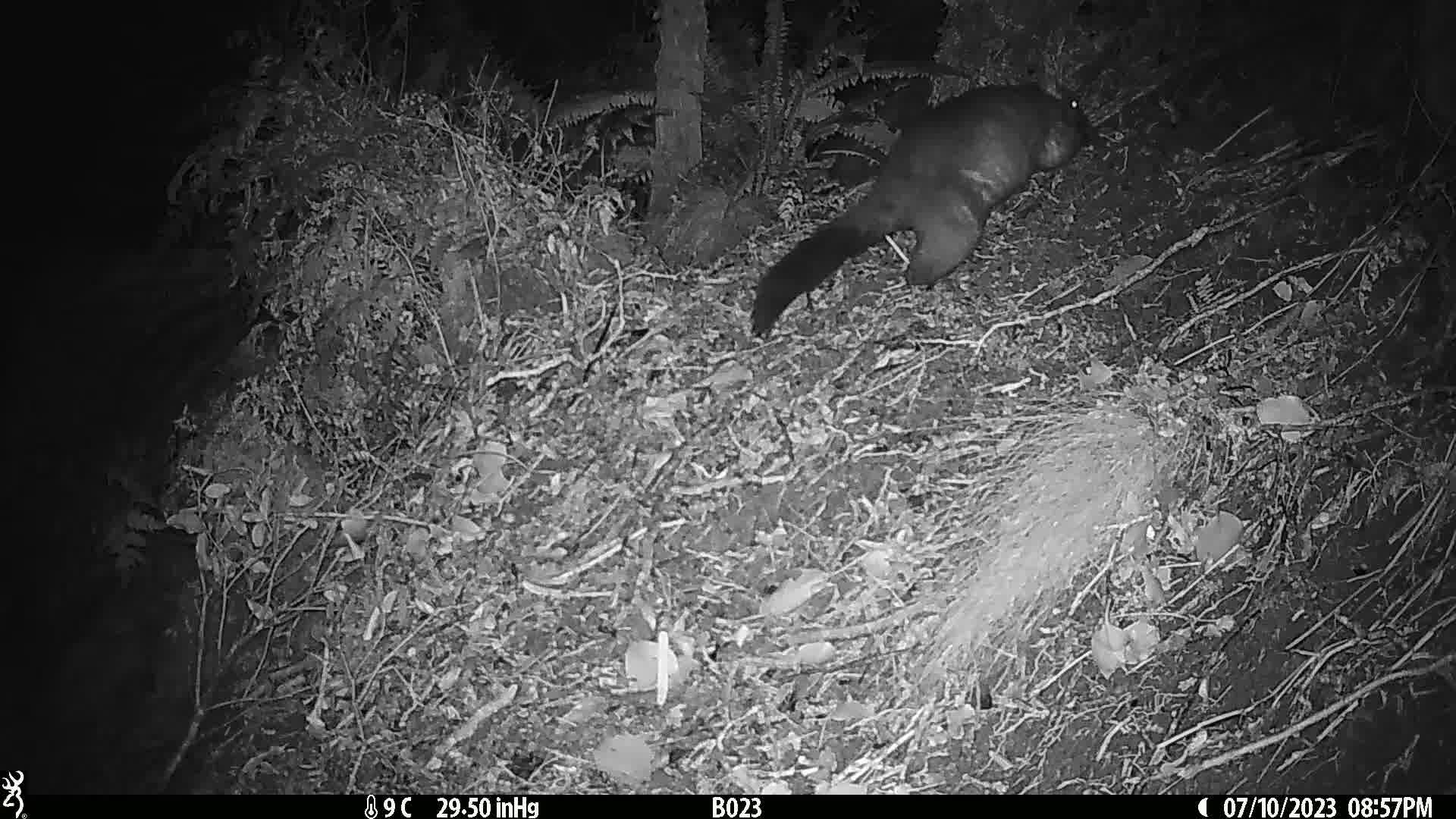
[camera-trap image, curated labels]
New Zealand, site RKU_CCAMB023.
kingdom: Animalia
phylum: Chordata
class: Mammalia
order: Diprotodontia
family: Phalangeridae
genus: Trichosurus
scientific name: Trichosurus vulpecula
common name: common brushtail possum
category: possum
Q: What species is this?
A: Possum (common brushtail possum) (Trichosurus vulpecula).